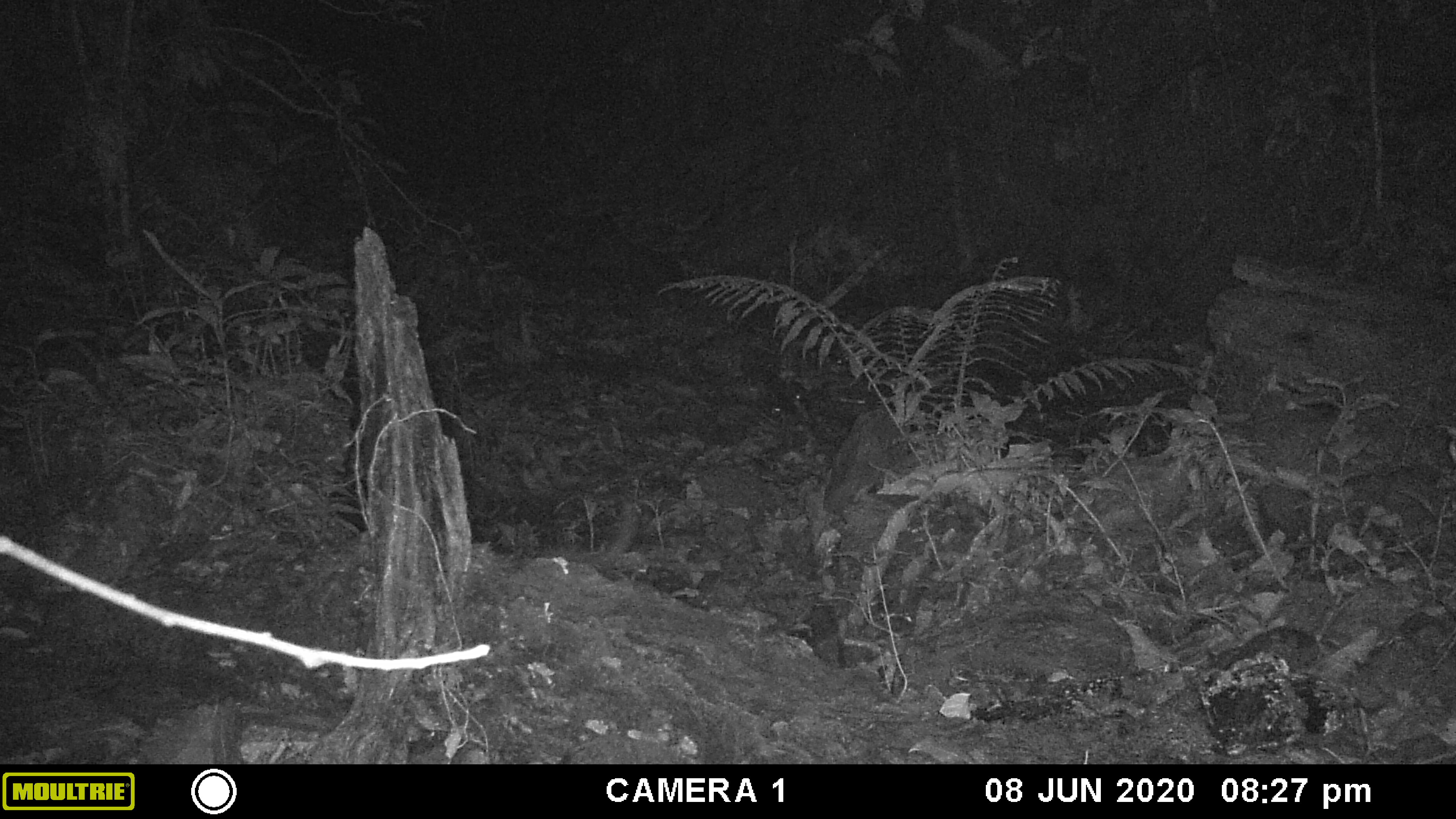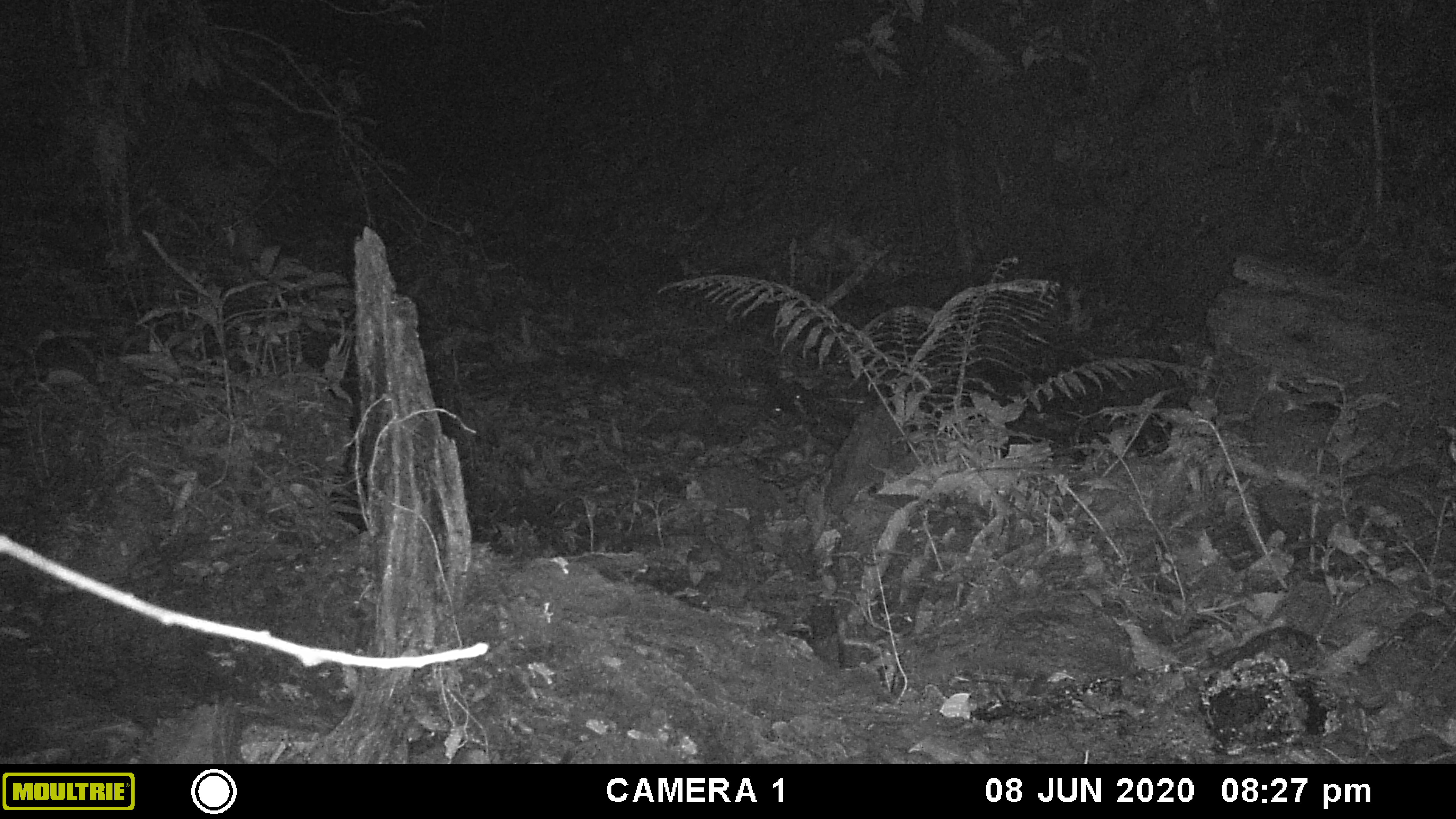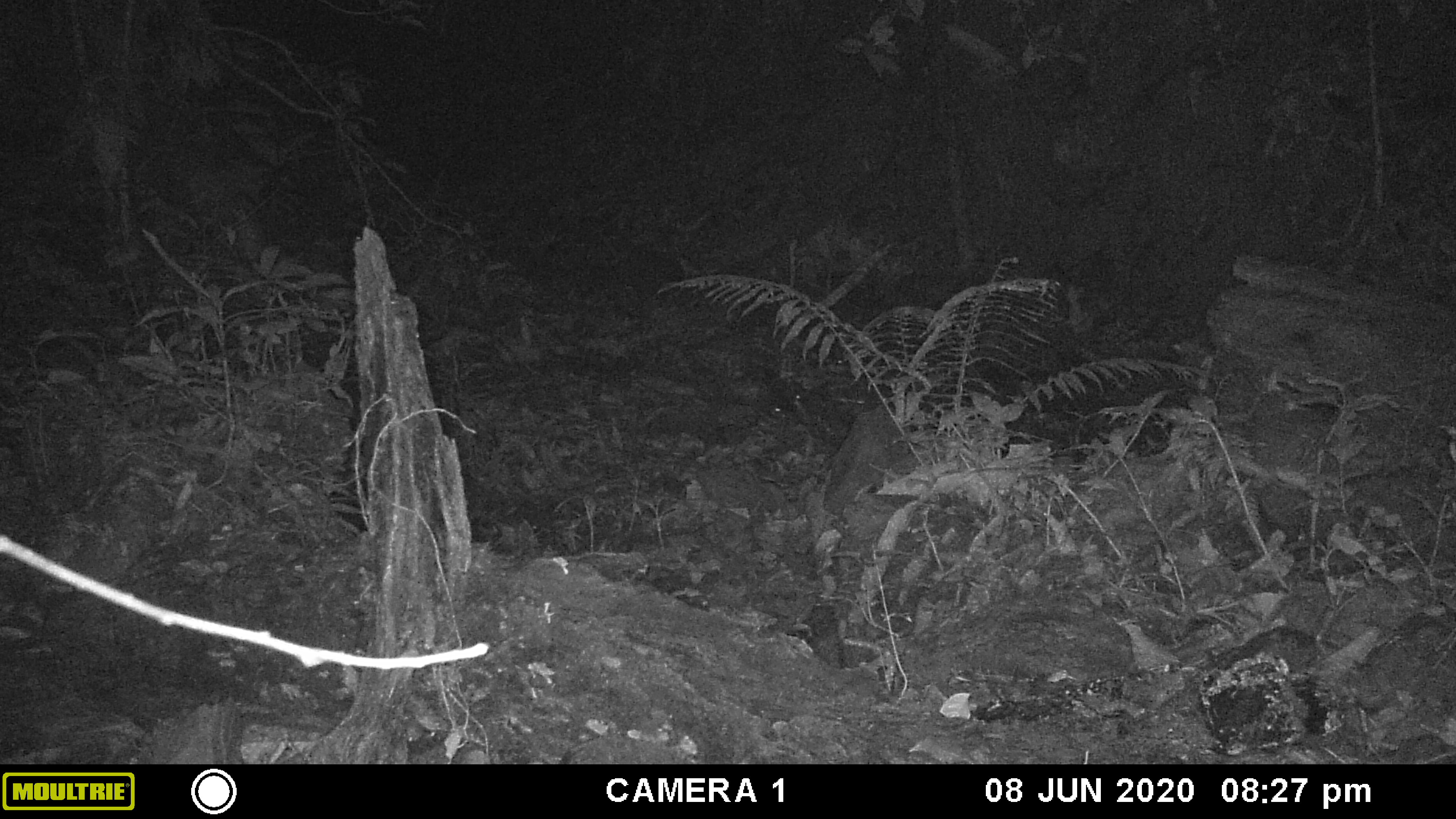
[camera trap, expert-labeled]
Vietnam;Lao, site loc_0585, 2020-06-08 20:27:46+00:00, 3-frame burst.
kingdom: Animalia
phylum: Chordata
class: Mammalia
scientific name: Mammalia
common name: mammal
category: unidentified small mammal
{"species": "unidentified small mammal (mammal) (Mammalia)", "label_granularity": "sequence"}